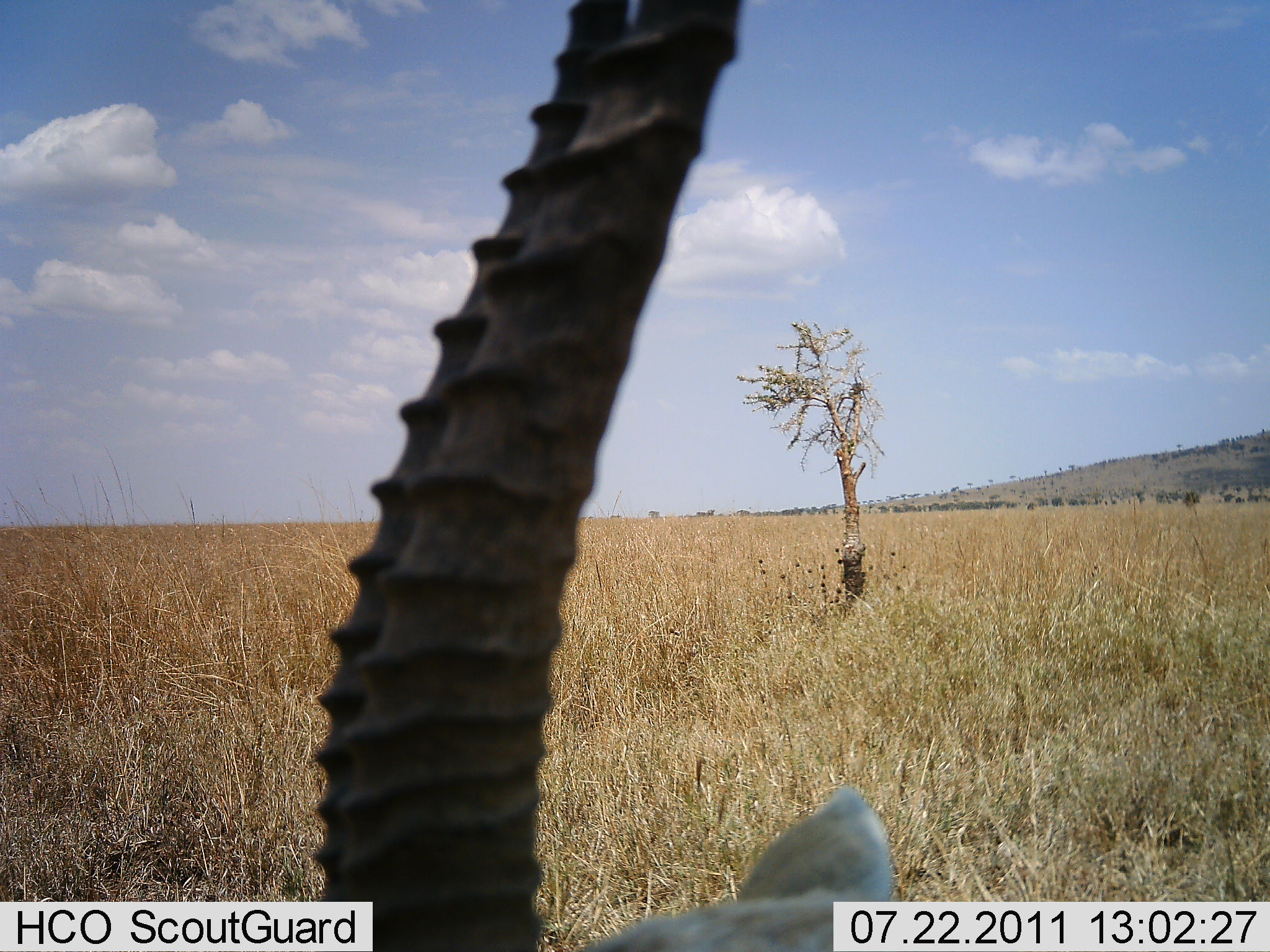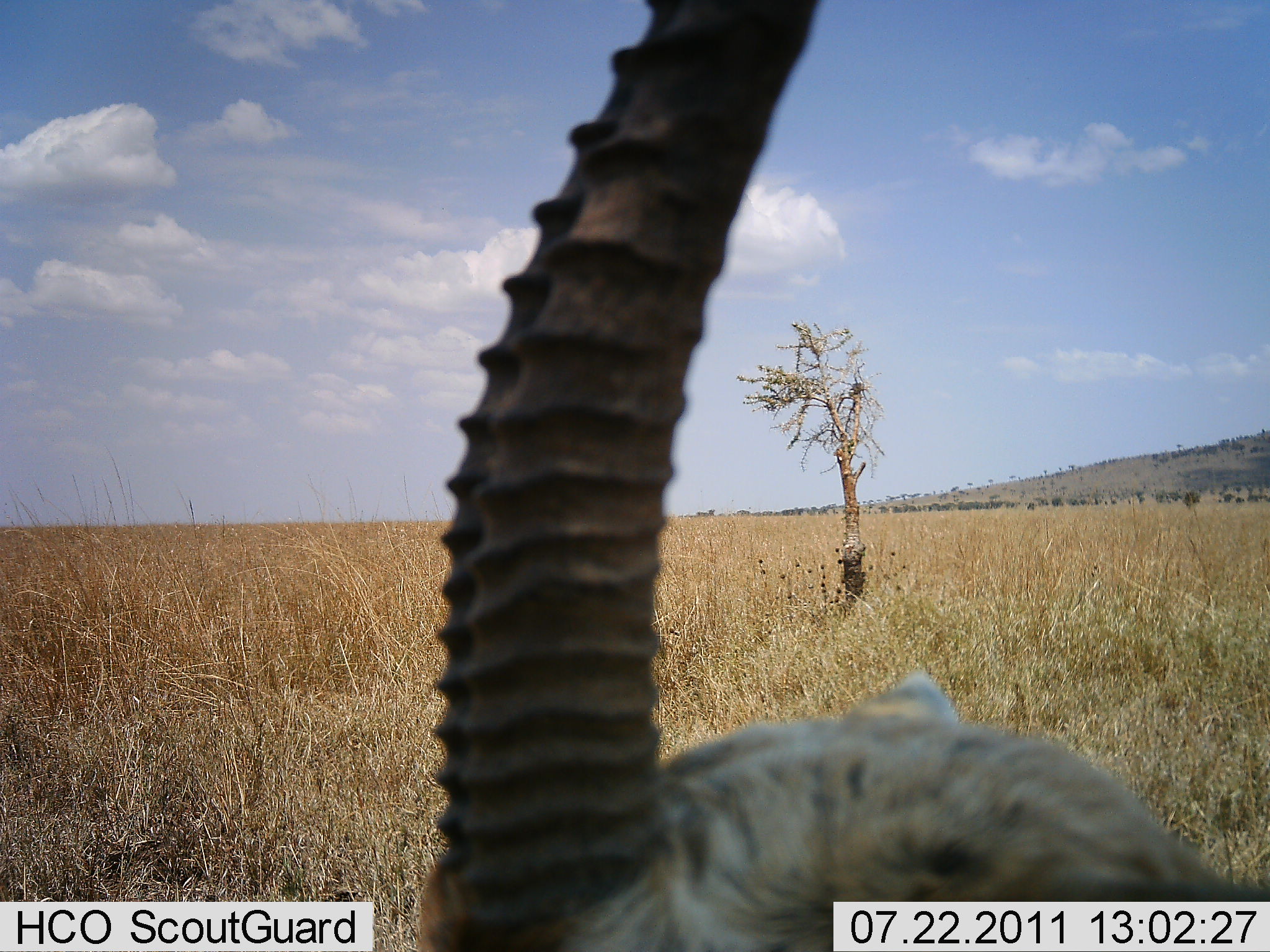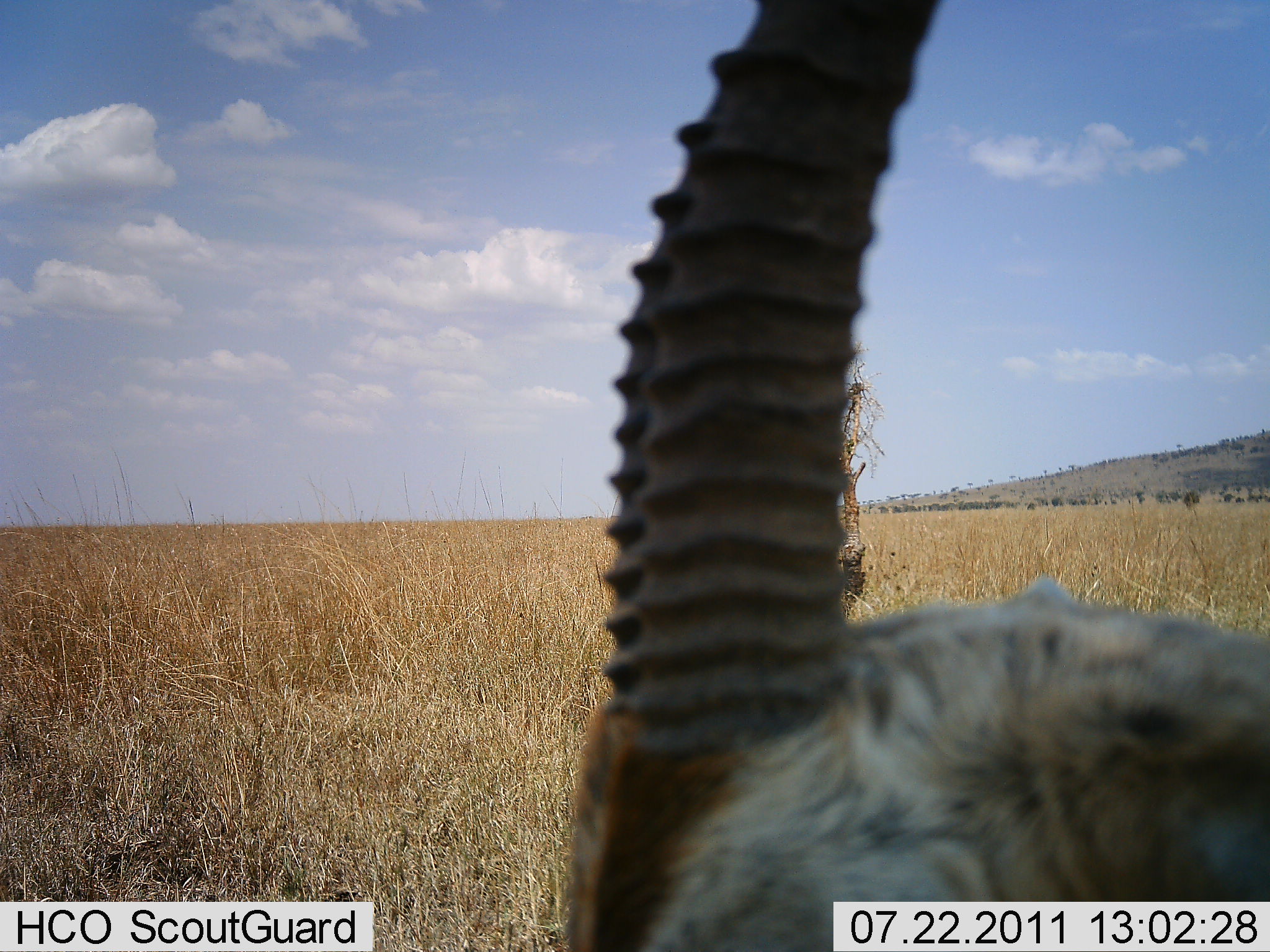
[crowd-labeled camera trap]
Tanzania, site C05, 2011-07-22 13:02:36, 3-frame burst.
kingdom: Animalia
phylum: Chordata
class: Mammalia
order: Artiodactyla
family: Bovidae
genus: Eudorcas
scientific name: Eudorcas thomsonii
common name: thomson's gazelle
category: gazellethomsons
Gazellethomsons (thomson's gazelle) (Eudorcas thomsonii), count 1. Behavior (volunteer vote fractions): standing 82%, resting 9%, moving 9%, interacting 0%. Young present (vote fraction): 0%. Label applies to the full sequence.